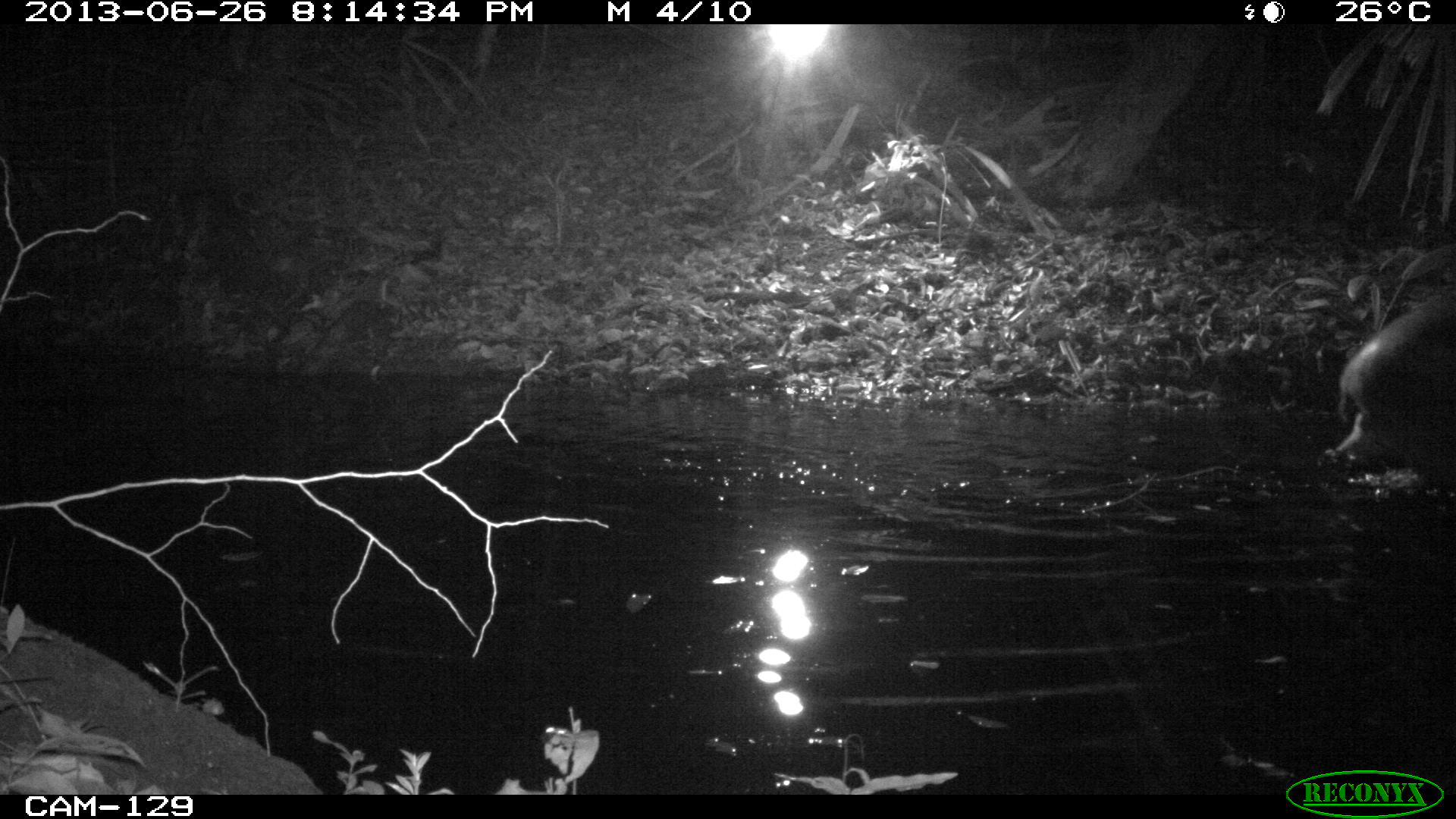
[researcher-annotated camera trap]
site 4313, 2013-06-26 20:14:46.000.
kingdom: Animalia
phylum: Chordata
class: Mammalia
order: Perissodactyla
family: Tapiridae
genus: Tapirus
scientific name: Tapirus bairdii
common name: baird's tapir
Tapirus bairdii (baird's tapir), count 1, sex male.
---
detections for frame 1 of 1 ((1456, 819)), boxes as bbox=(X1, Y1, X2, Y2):
tapirus bairdii: bbox=(1329, 285, 1455, 494)